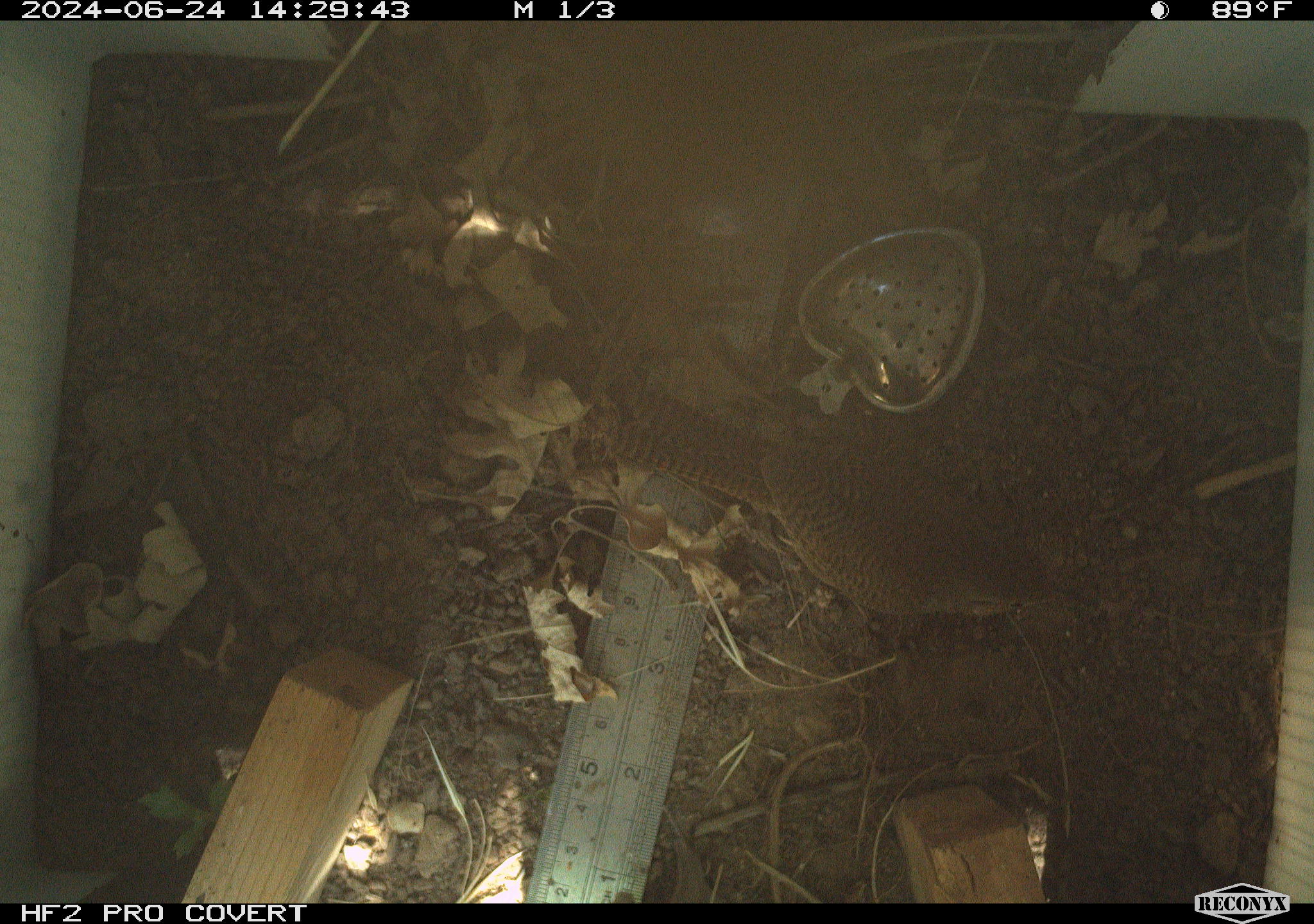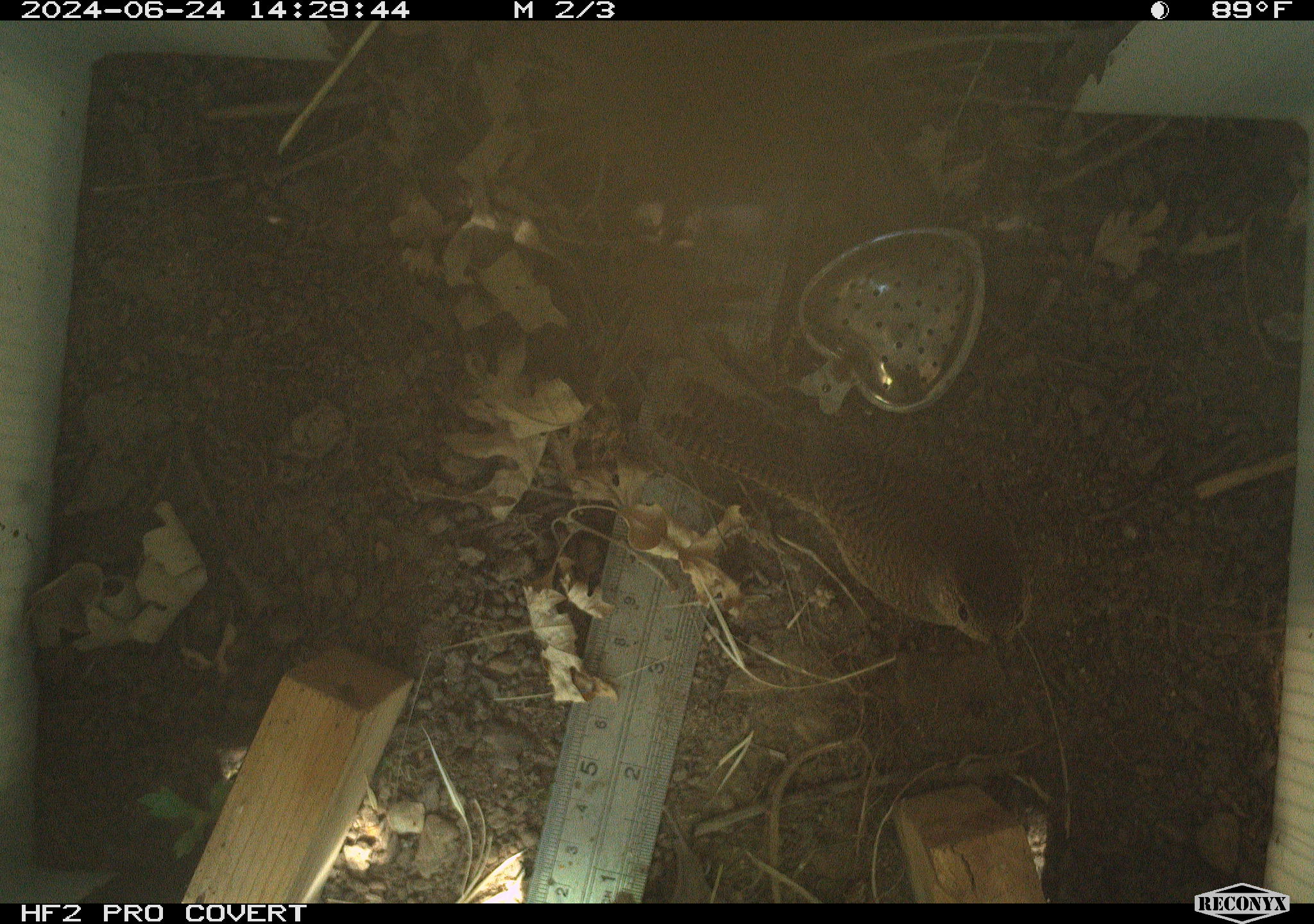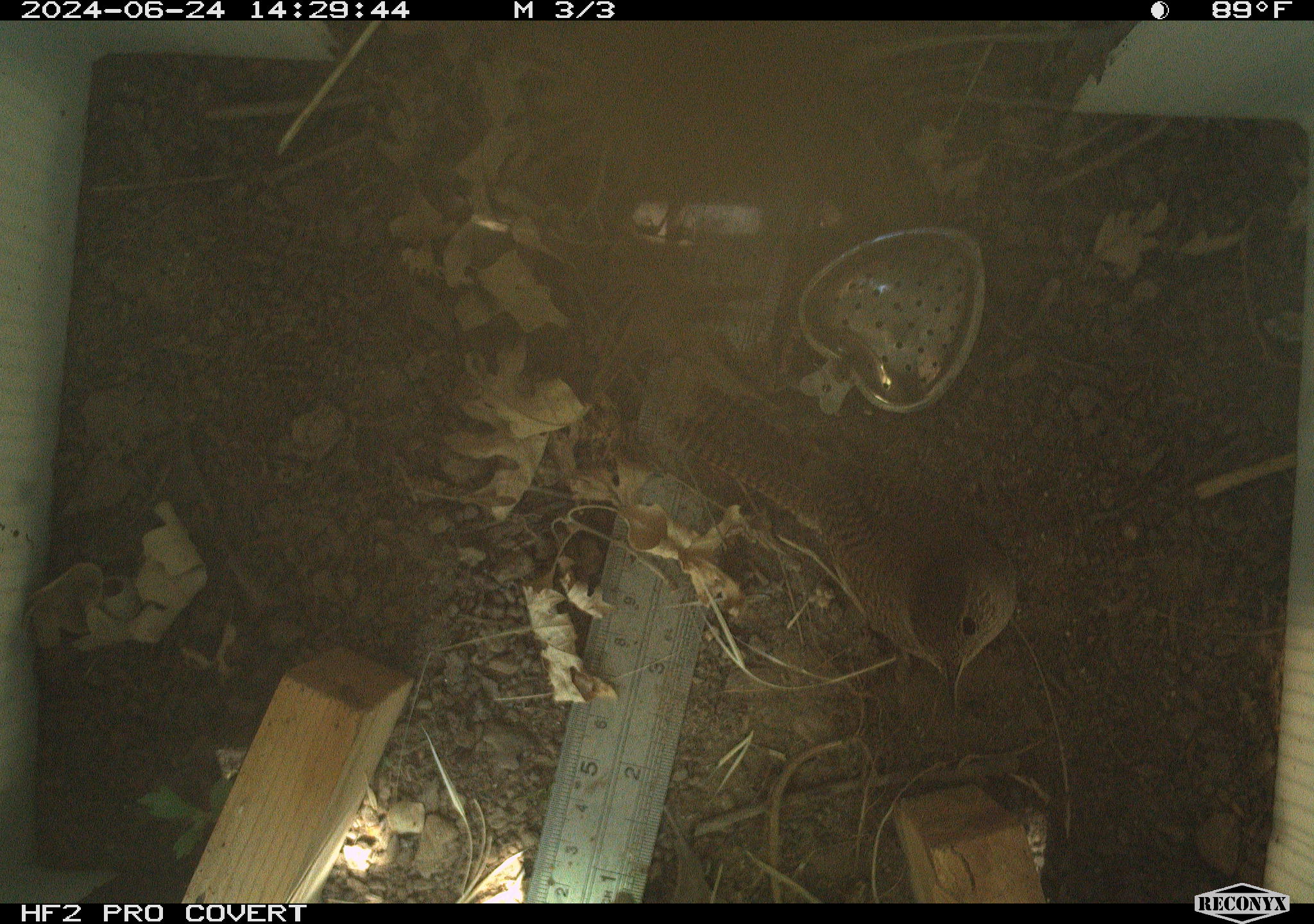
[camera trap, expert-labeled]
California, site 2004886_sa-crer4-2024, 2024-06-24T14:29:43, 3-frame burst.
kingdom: Animalia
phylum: Chordata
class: Aves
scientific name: Aves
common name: bird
Bird (Aves).